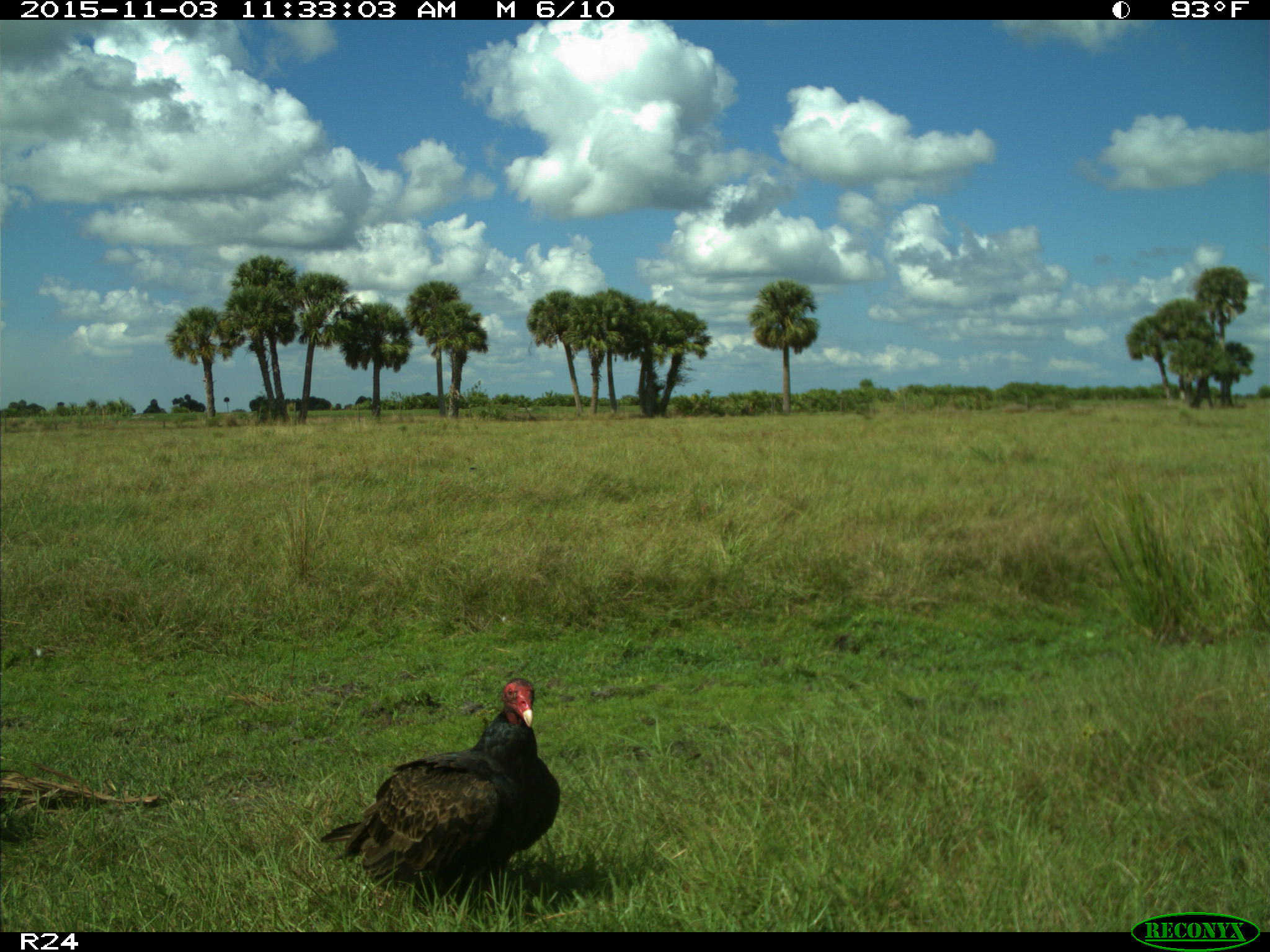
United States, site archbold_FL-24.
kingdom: Animalia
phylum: Chordata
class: Aves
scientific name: Aves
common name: birds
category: unidentified bird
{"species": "unidentified bird (birds) (Aves)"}